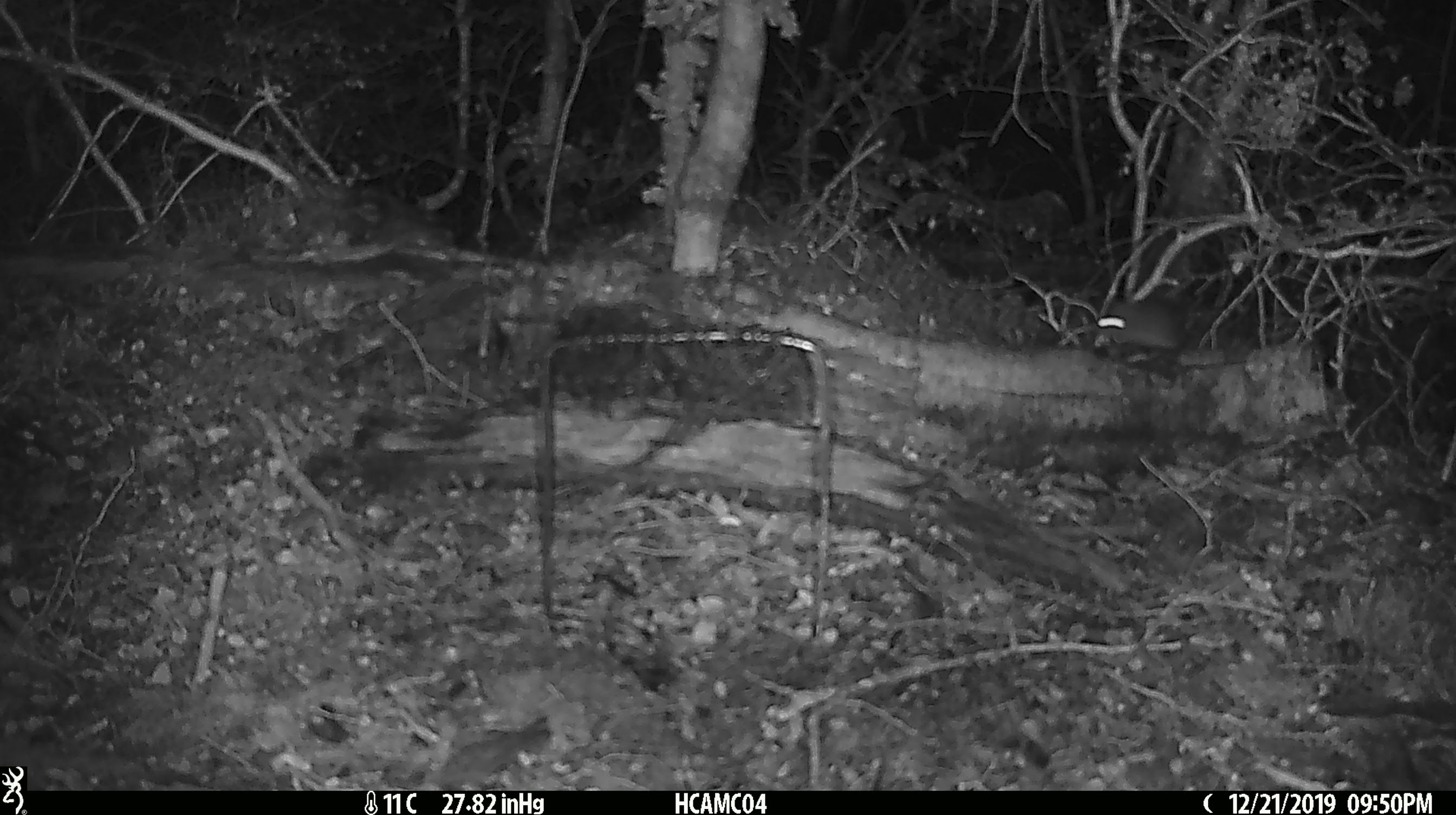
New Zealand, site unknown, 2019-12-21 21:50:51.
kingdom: Animalia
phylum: Chordata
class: Mammalia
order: Rodentia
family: Muridae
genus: Mus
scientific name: Mus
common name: mouse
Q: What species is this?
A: Mouse (Mus).